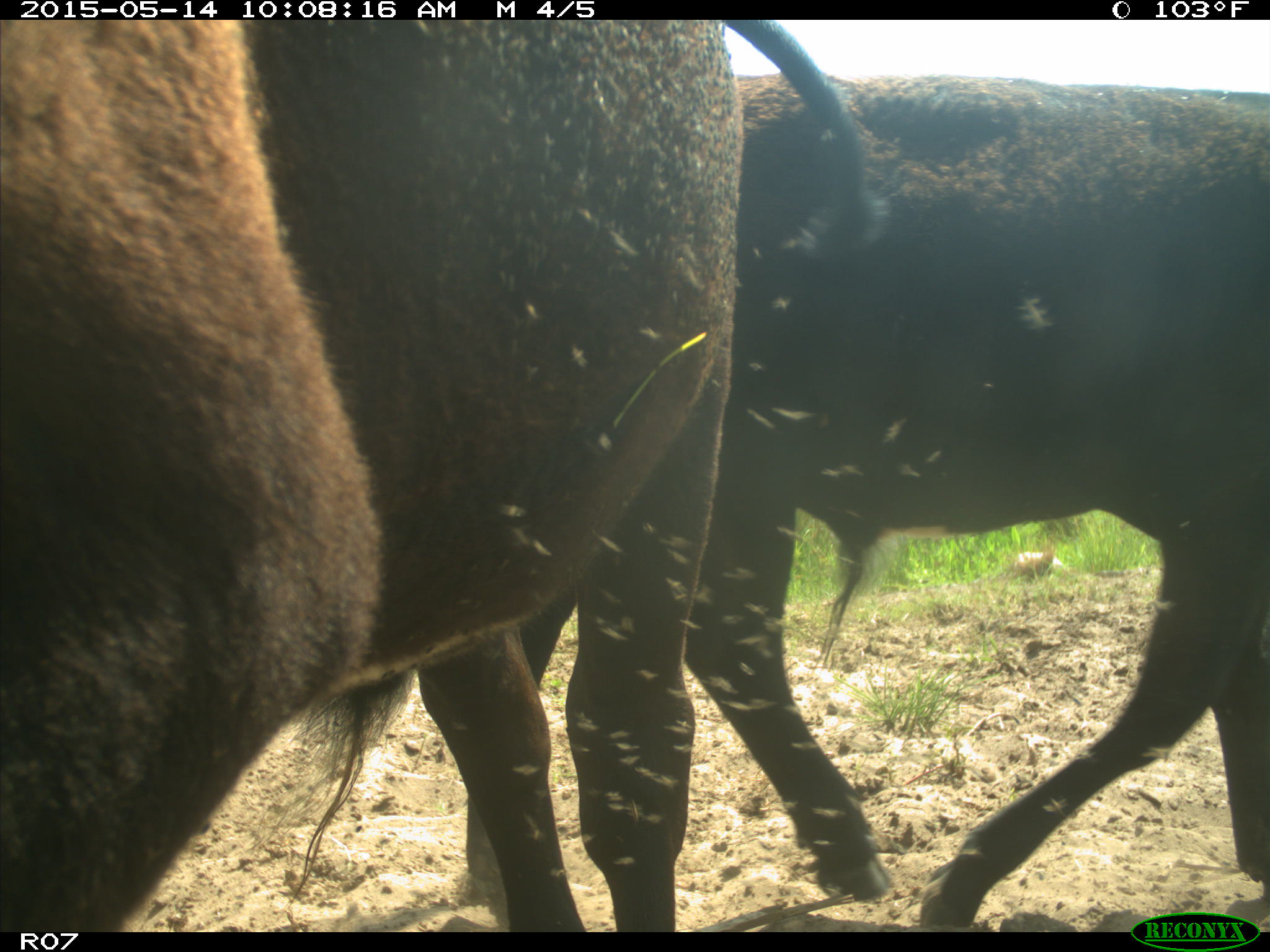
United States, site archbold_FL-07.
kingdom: Animalia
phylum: Chordata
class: Mammalia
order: Artiodactyla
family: Bovidae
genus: Bos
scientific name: Bos taurus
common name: domestic cow